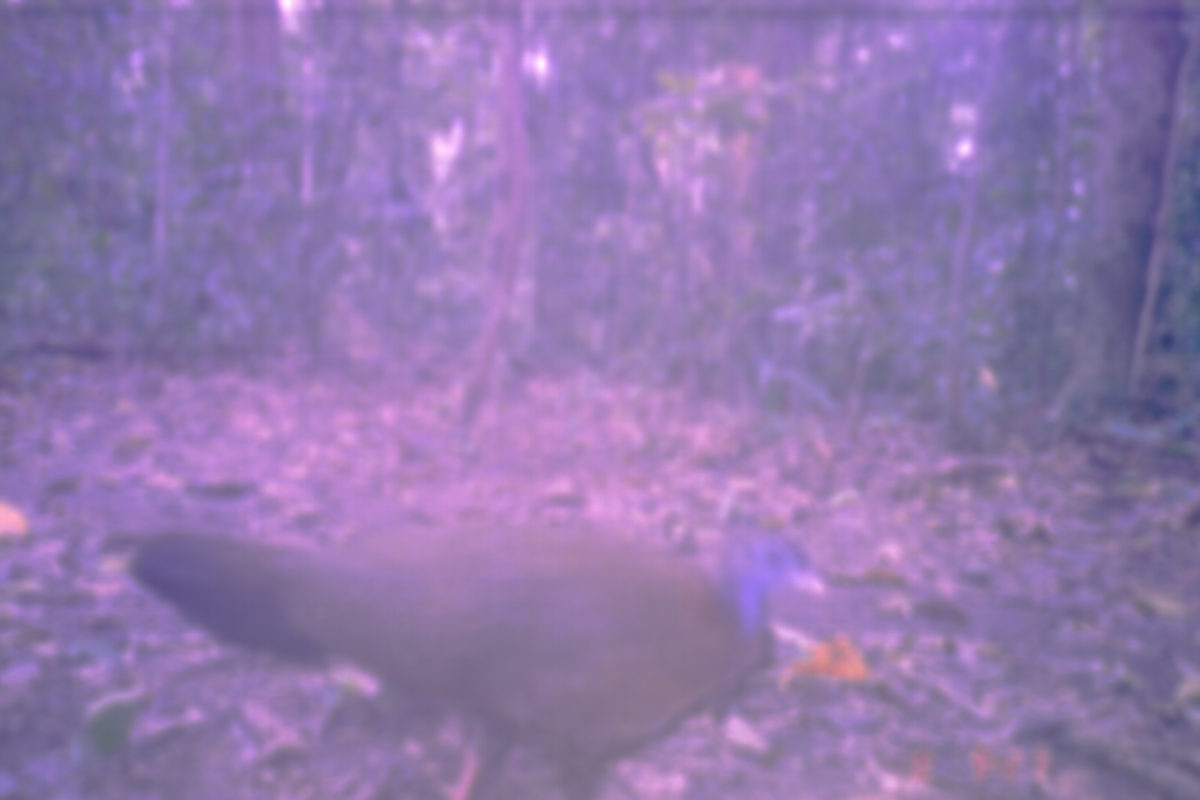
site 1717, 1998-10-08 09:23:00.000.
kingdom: Animalia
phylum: Chordata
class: Aves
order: Galliformes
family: Phasianidae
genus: Argusianus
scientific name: Argusianus argus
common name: great argus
Argusianus argus (great argus), count 1.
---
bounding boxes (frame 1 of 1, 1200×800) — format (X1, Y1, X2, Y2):
argusianus argus: (130, 477, 814, 800)